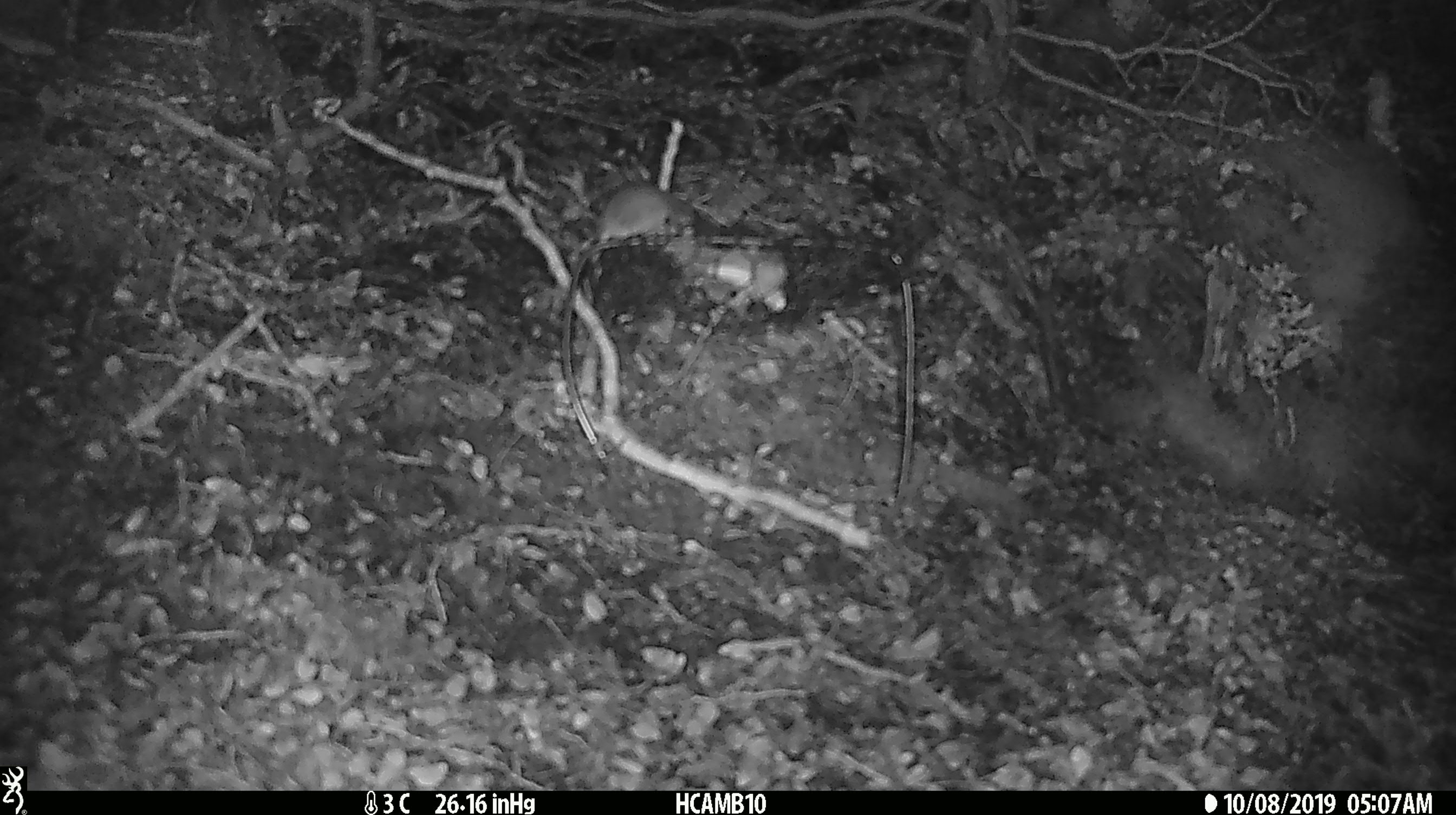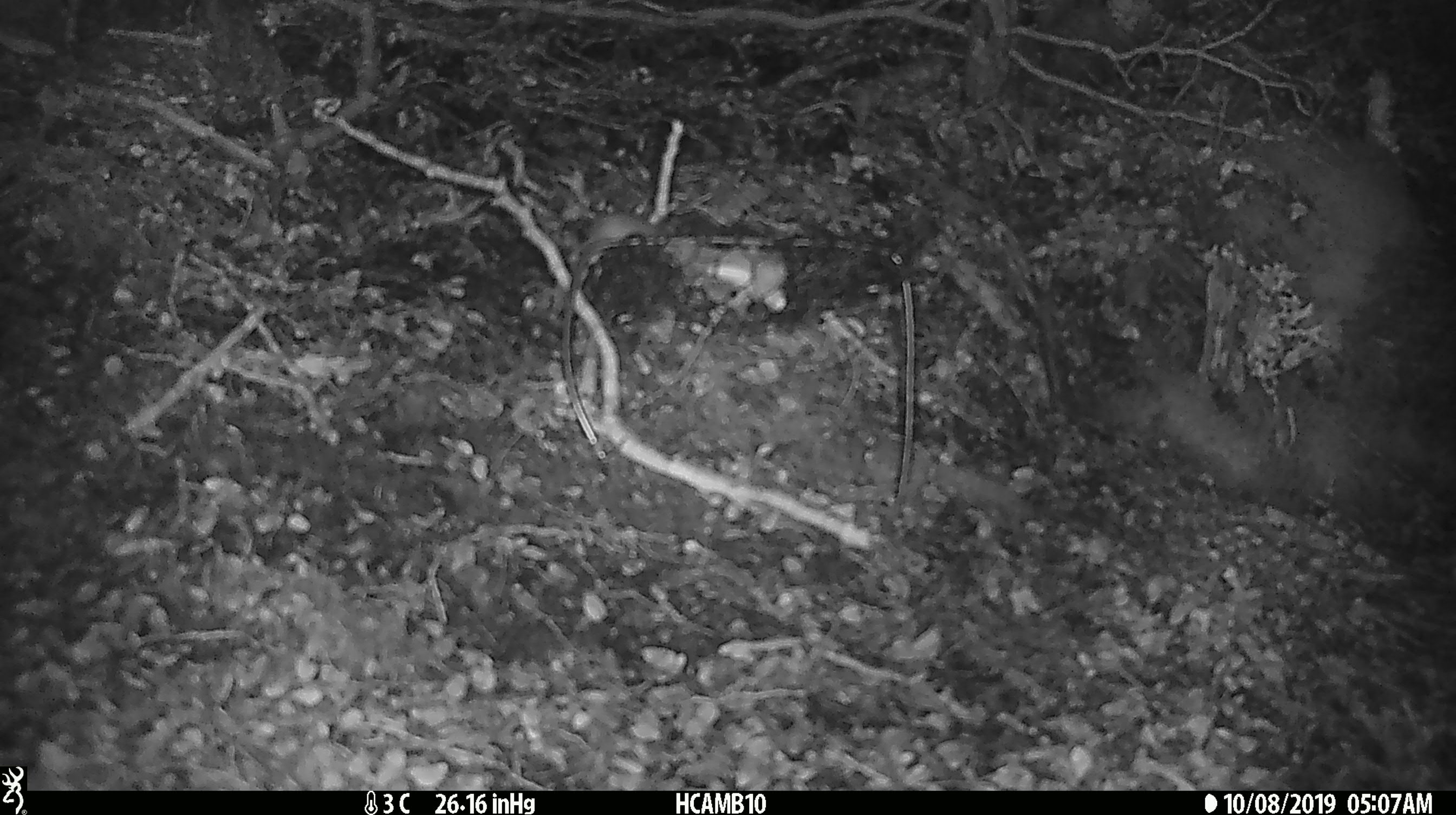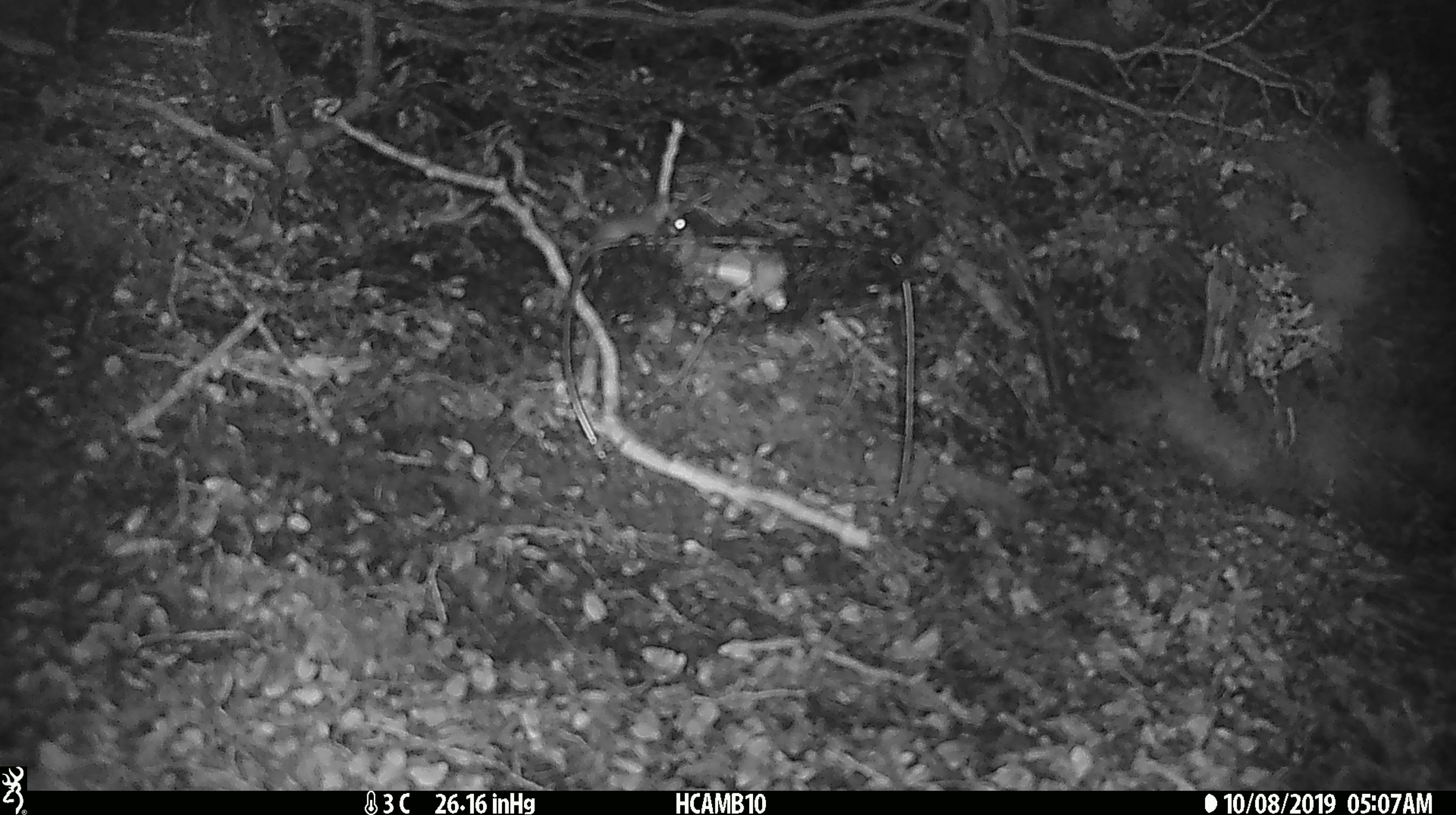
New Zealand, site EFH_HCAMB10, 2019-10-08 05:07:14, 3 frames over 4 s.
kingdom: Animalia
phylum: Chordata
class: Mammalia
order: Rodentia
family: Muridae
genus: Mus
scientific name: Mus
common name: mouse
Mouse (Mus).